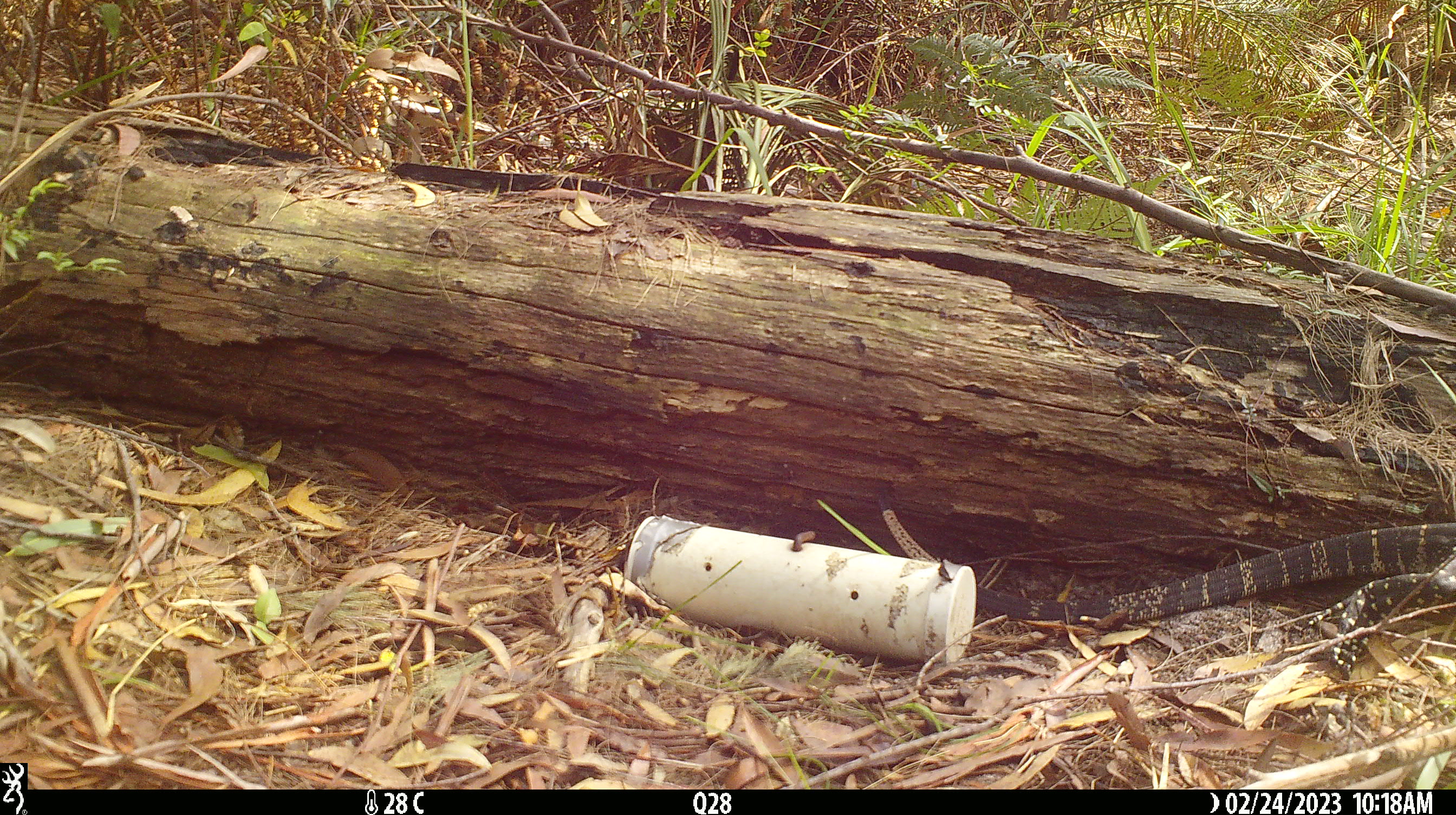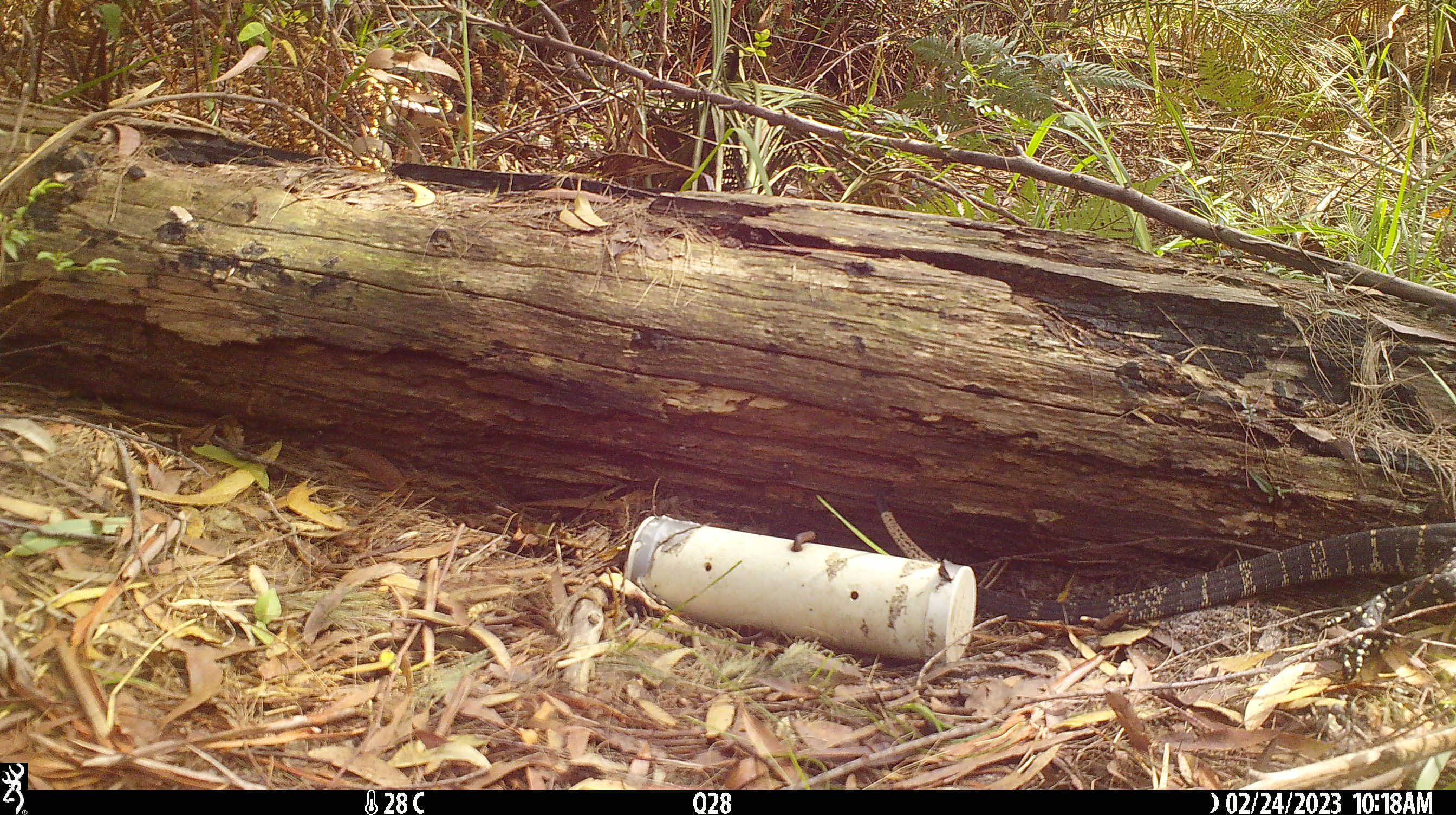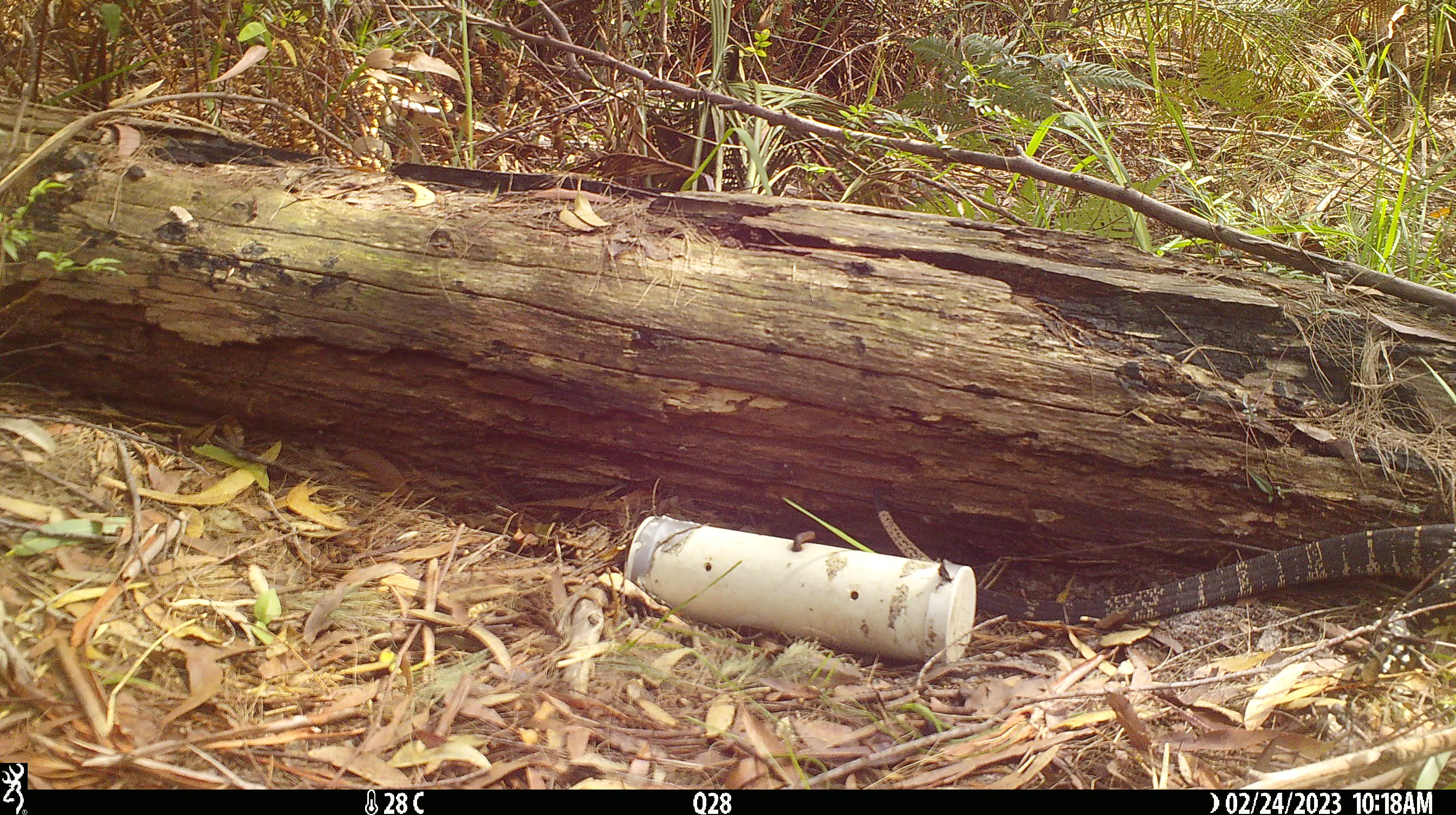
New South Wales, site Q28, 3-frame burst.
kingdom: Animalia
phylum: Chordata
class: Reptilia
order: Squamata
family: Varanidae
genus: Varanus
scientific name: Varanus varius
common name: lace monitor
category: goanna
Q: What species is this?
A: Goanna (lace monitor) (Varanus varius).